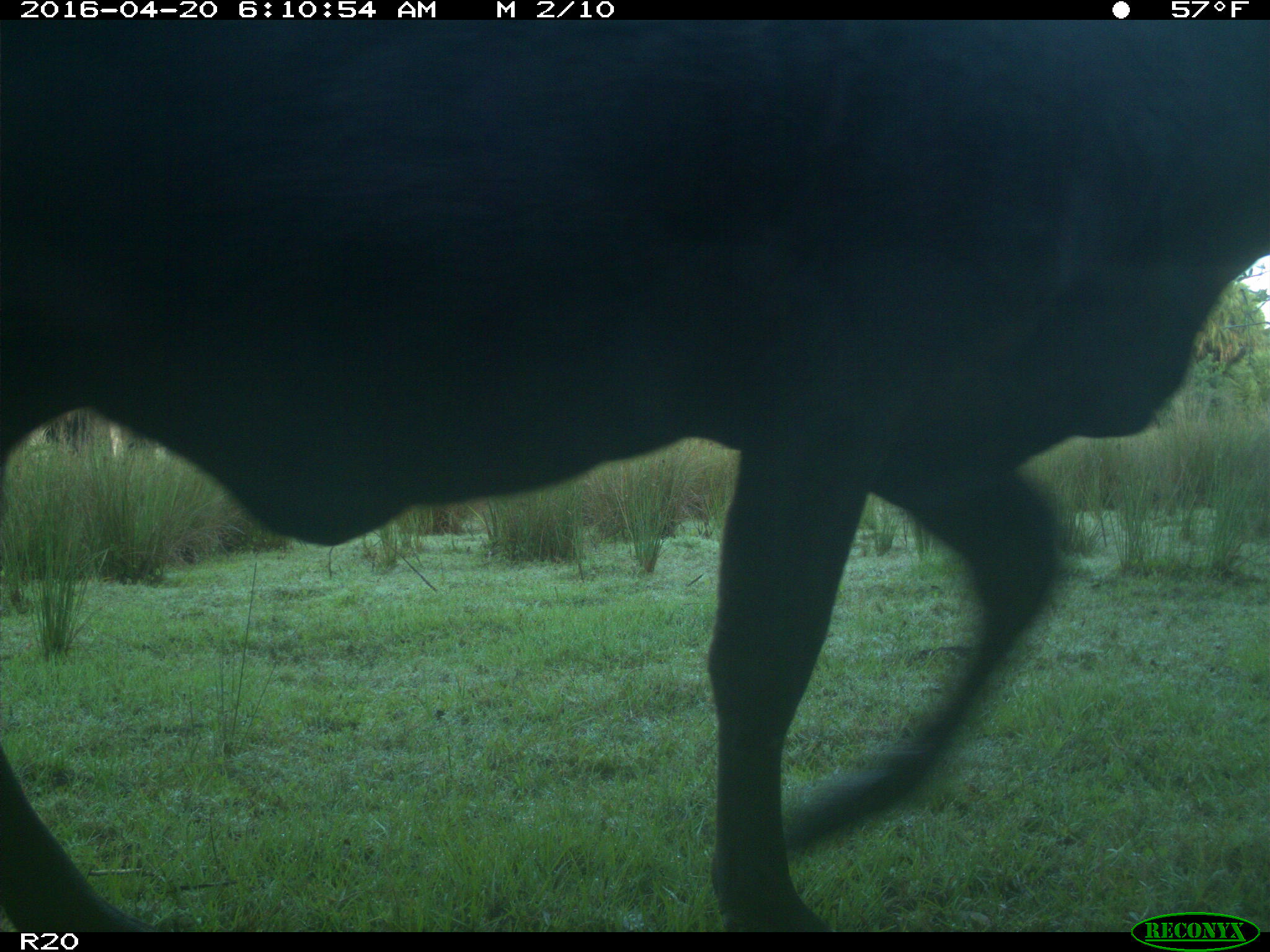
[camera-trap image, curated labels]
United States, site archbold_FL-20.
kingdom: Animalia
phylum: Chordata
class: Mammalia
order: Artiodactyla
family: Bovidae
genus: Bos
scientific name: Bos taurus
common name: domestic cow